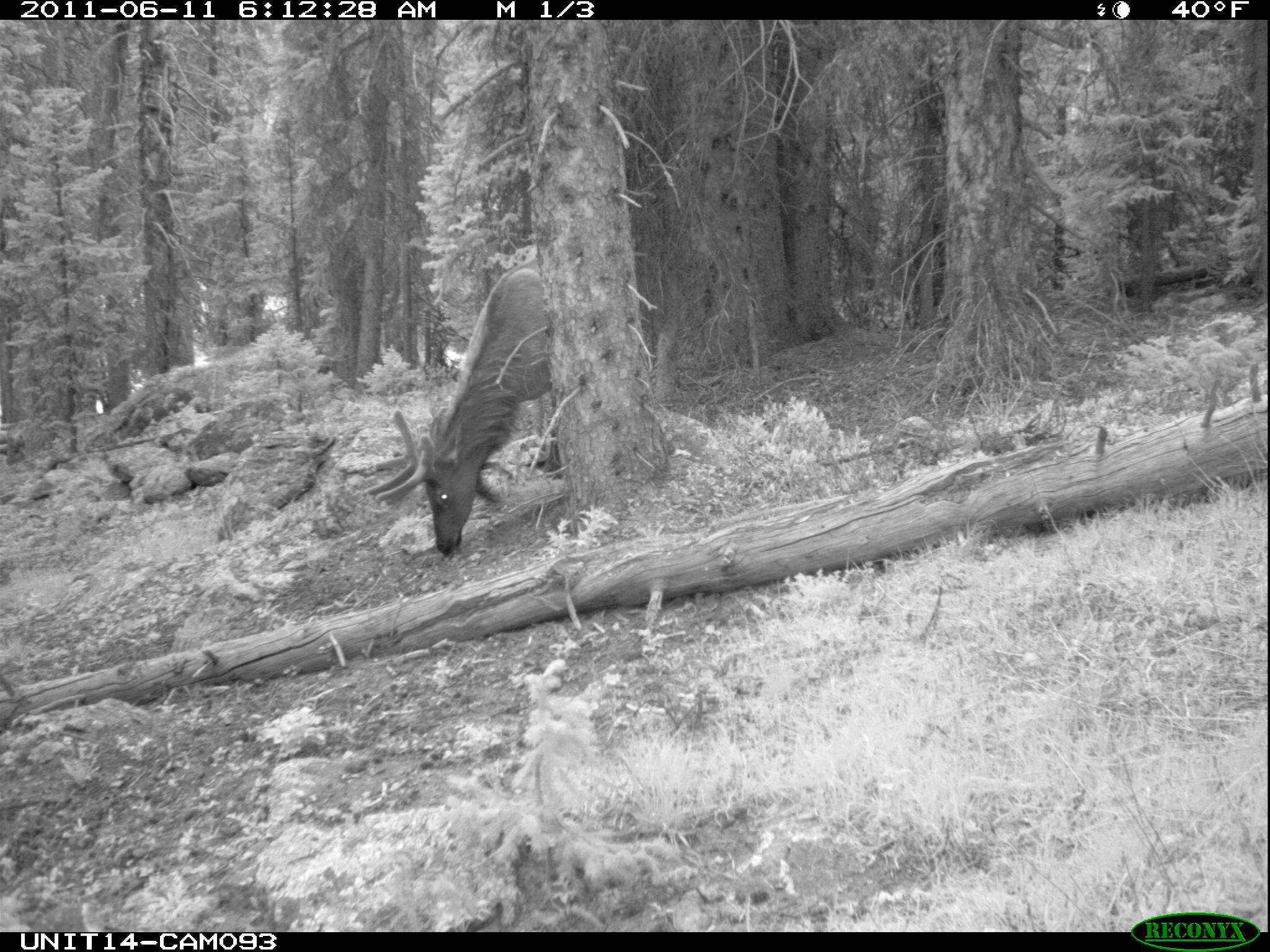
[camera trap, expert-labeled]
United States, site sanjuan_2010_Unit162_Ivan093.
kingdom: Animalia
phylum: Chordata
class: Mammalia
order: Artiodactyla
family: Cervidae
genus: Cervus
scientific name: Cervus elaphus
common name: red deer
Cervus elaphus (red deer).